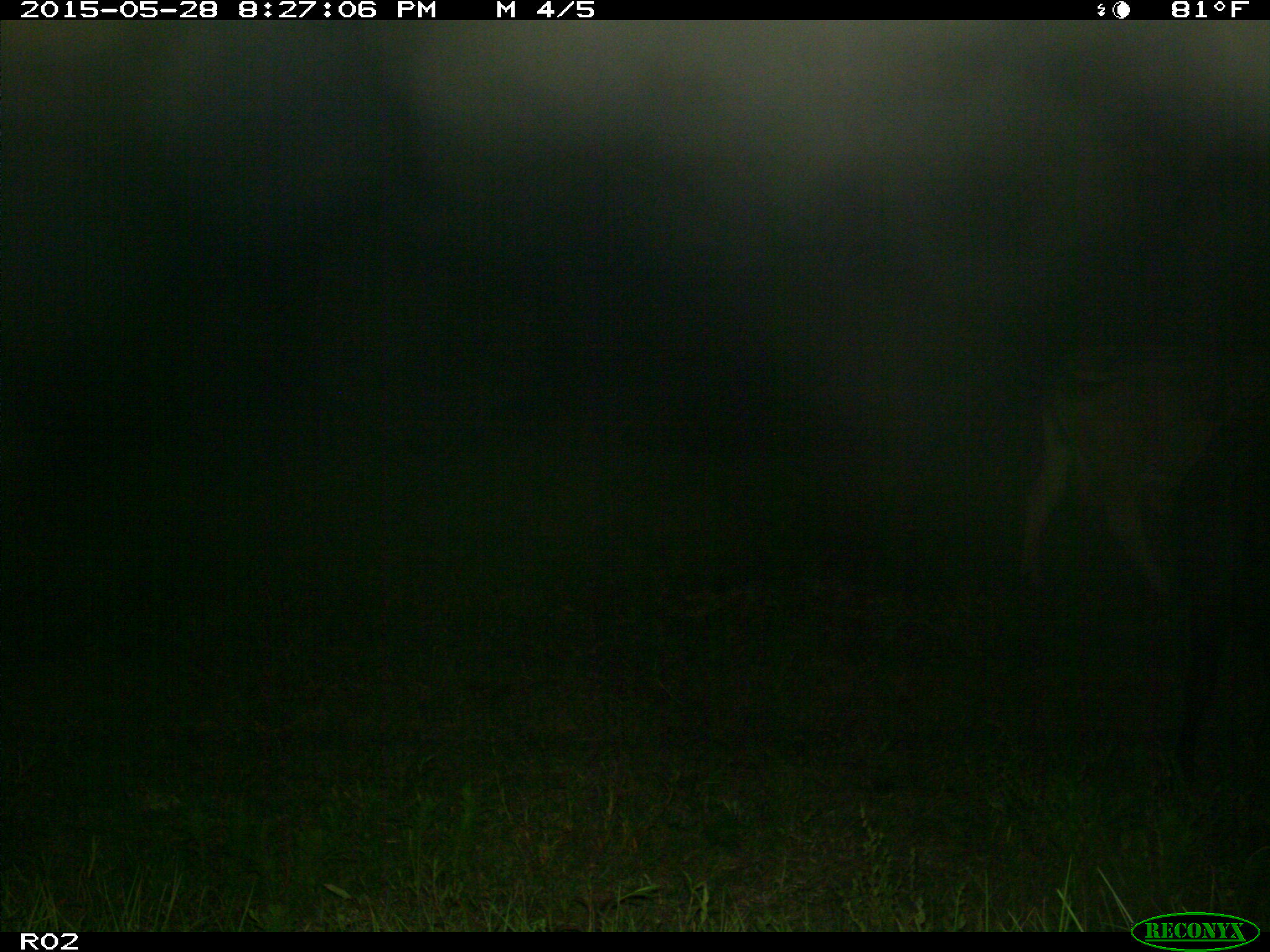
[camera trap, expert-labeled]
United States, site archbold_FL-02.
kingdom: Animalia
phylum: Chordata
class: Mammalia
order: Artiodactyla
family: Bovidae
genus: Bos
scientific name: Bos taurus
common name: domestic cow